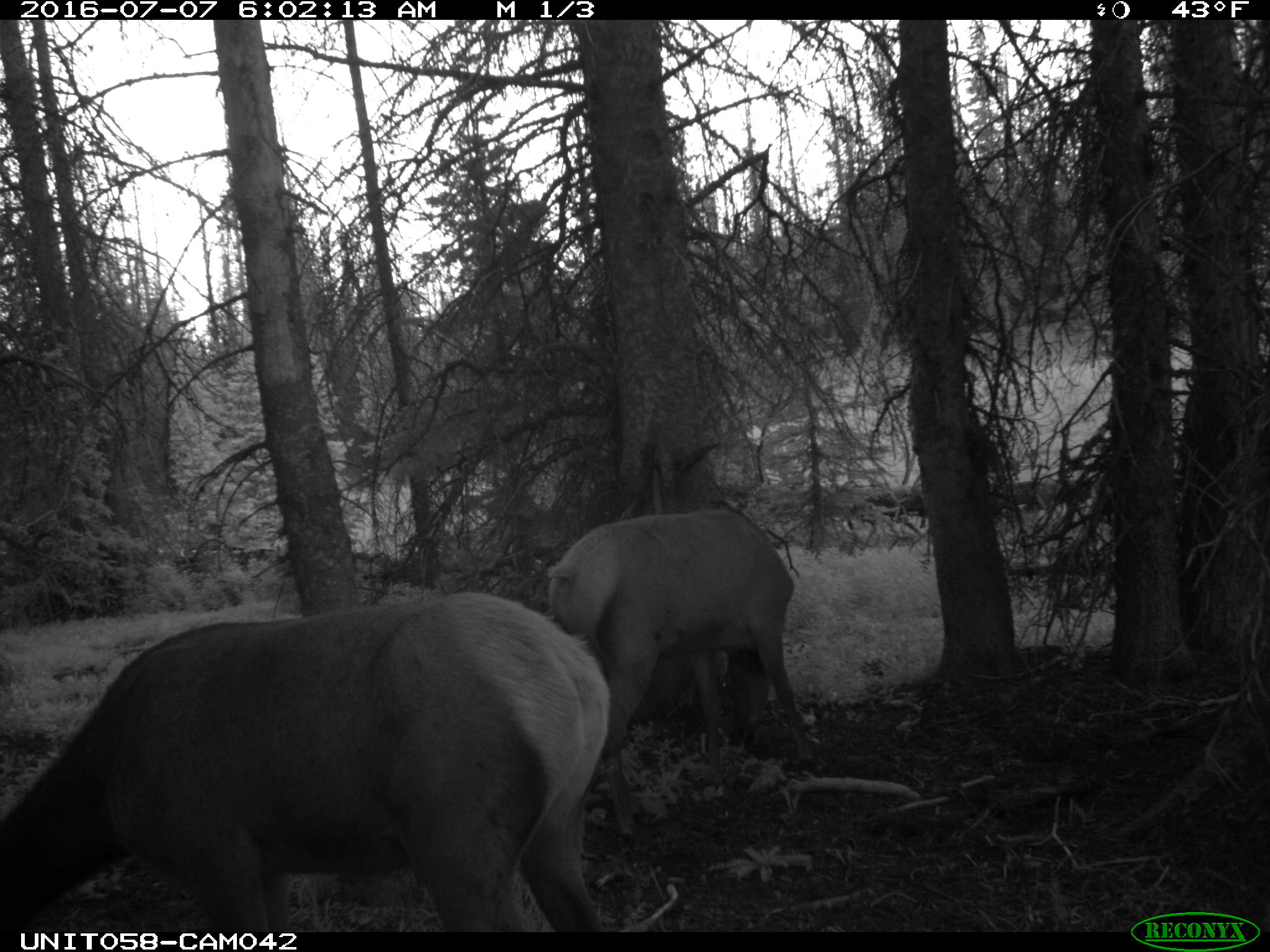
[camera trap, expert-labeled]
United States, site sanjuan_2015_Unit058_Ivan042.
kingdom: Animalia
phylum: Chordata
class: Mammalia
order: Artiodactyla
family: Cervidae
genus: Cervus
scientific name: Cervus elaphus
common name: red deer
Cervus elaphus (red deer).